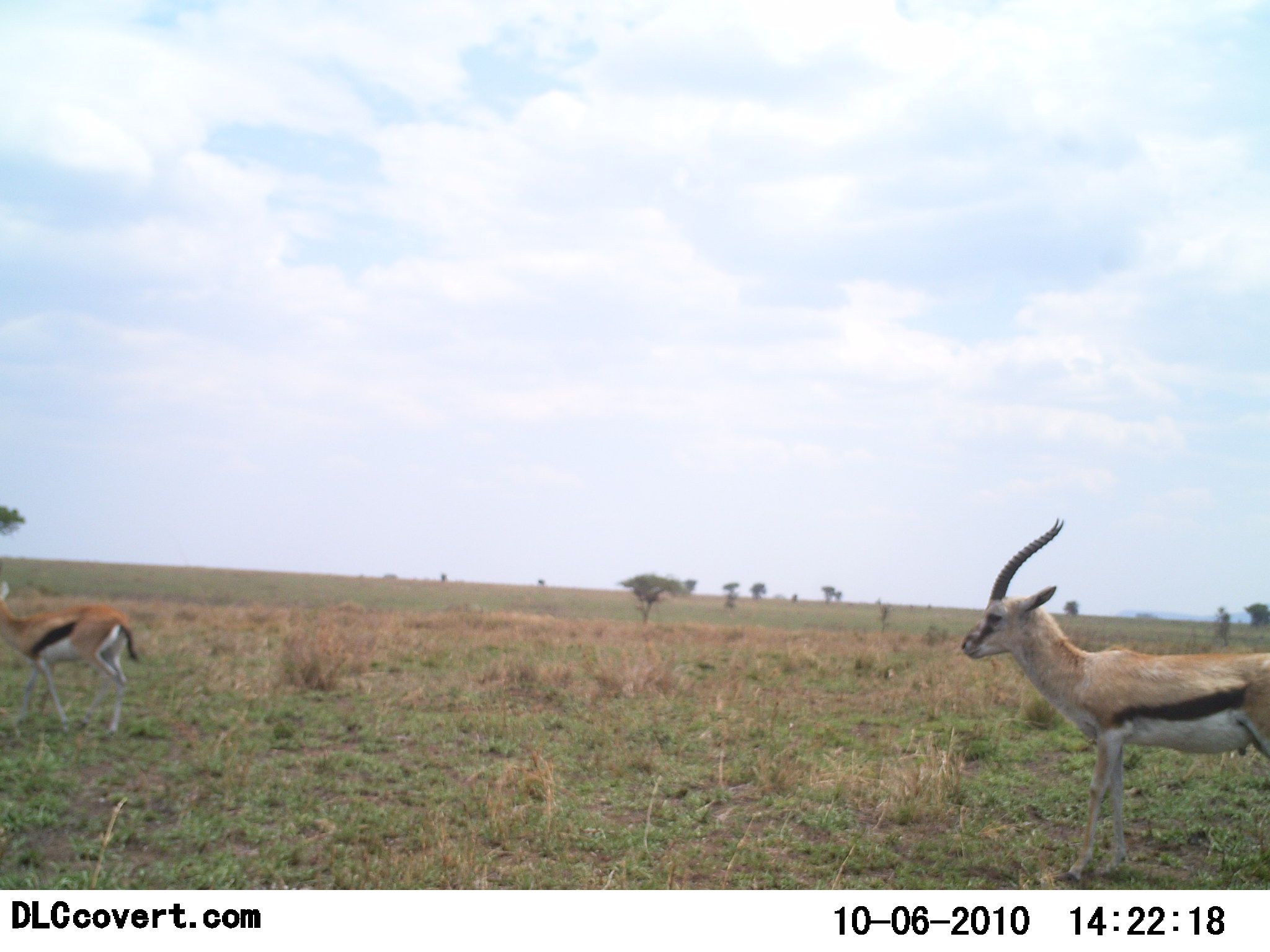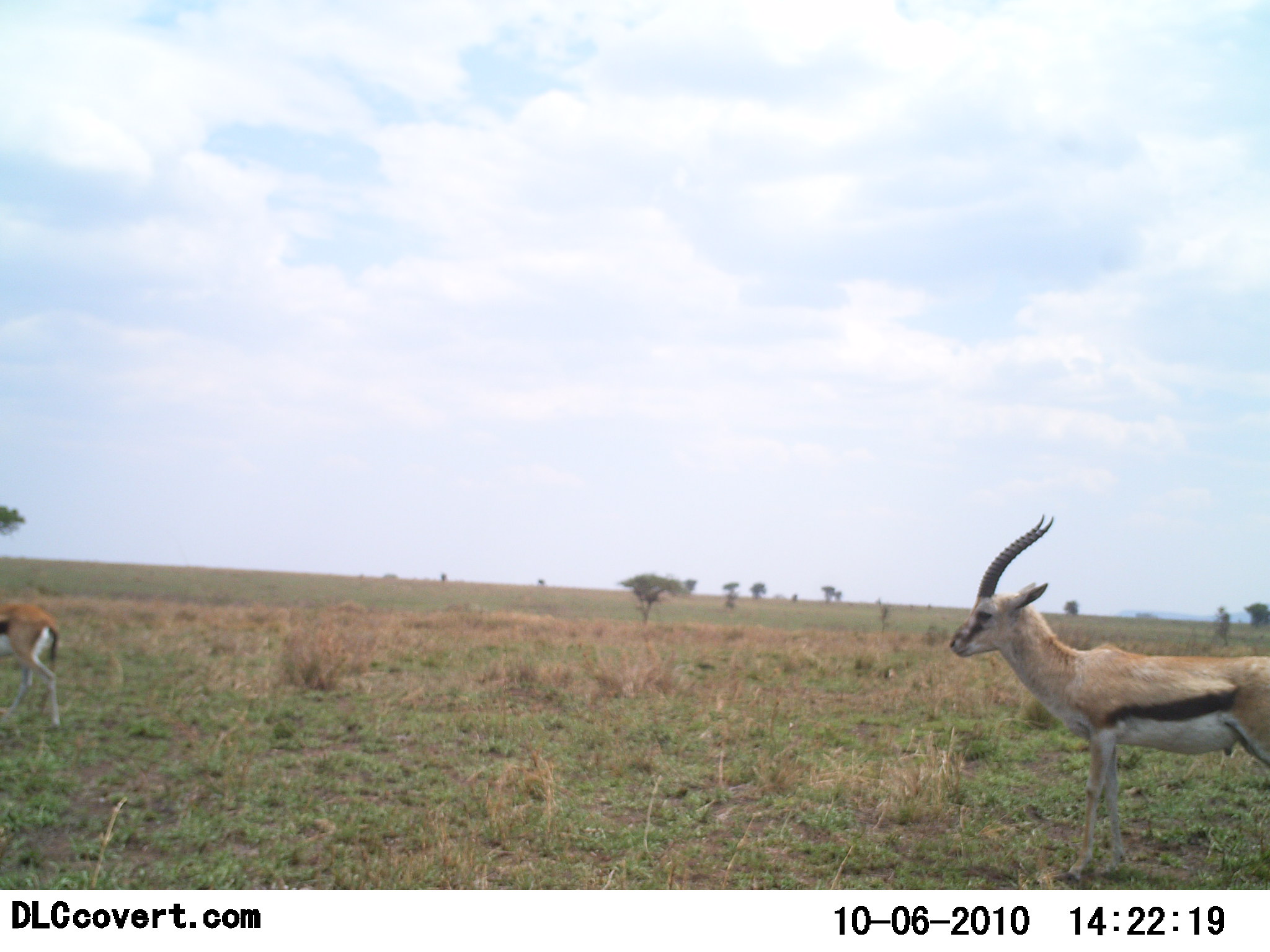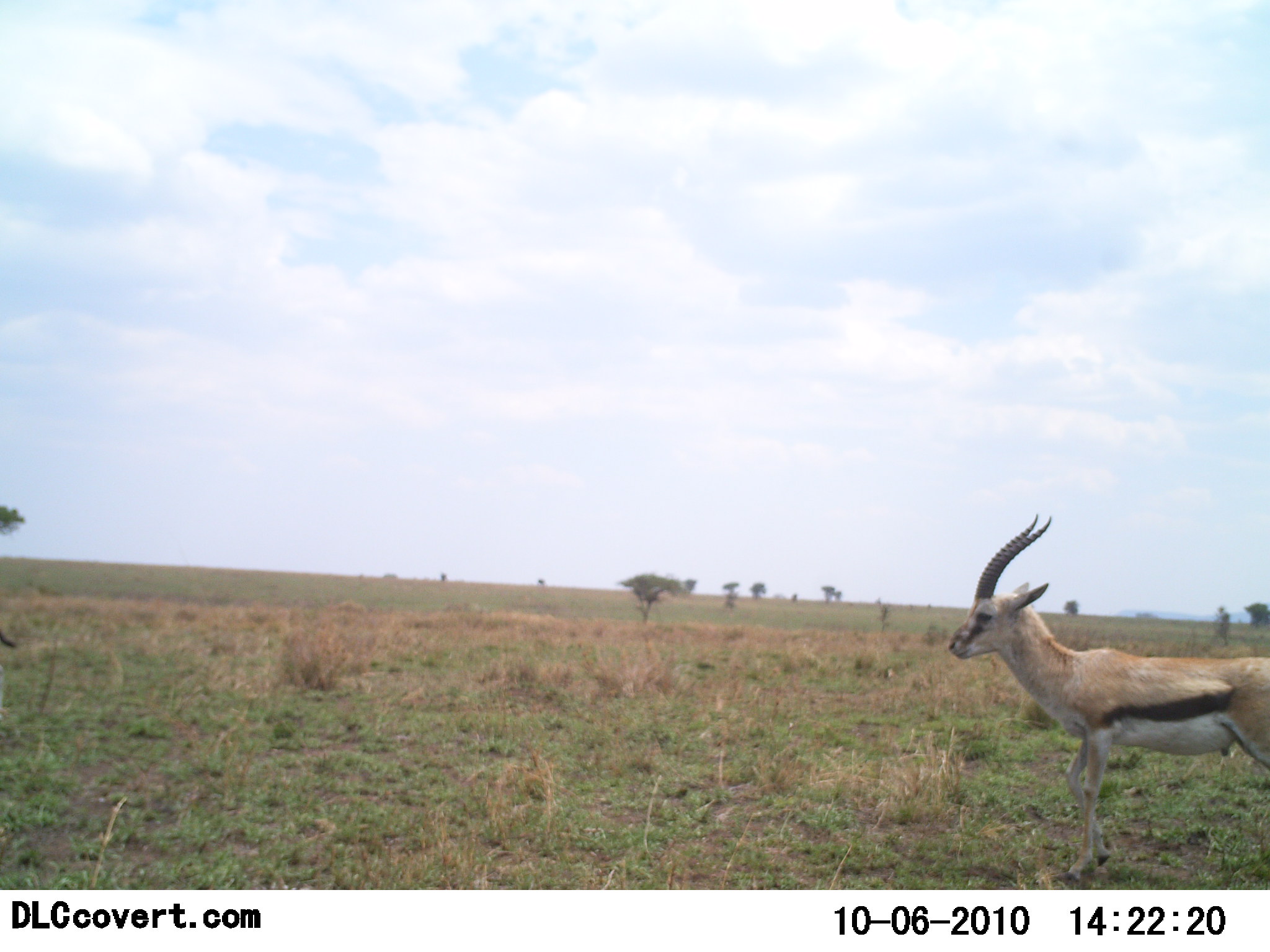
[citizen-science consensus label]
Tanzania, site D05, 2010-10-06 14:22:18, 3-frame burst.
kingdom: Animalia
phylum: Chordata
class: Mammalia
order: Artiodactyla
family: Bovidae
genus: Eudorcas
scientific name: Eudorcas thomsonii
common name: thomson's gazelle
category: gazellethomsons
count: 2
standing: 50%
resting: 0%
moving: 85%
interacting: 0%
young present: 0%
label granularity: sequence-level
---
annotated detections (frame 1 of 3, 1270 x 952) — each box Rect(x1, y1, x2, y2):
animal: Rect(959, 516, 1270, 885); Rect(0, 575, 139, 738)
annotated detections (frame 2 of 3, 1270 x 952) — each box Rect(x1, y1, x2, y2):
animal: Rect(949, 513, 1270, 884); Rect(0, 599, 61, 731)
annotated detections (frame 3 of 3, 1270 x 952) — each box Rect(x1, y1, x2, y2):
animal: Rect(943, 513, 1270, 882); Rect(0, 629, 16, 649)